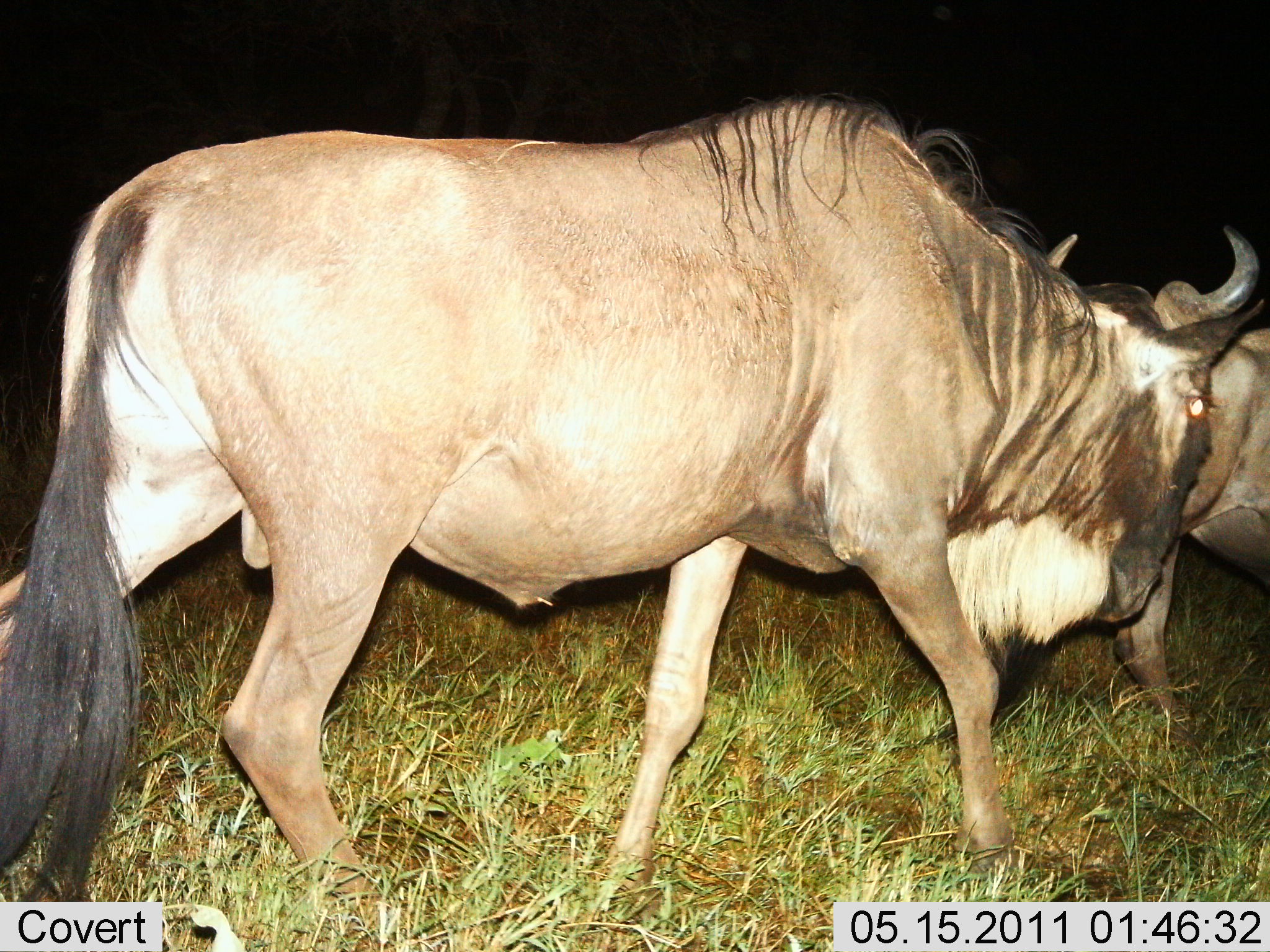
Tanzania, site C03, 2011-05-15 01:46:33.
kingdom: Animalia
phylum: Chordata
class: Mammalia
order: Artiodactyla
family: Bovidae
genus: Connochaetes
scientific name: Connochaetes taurinus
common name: blue wildebeest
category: wildebeest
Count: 2.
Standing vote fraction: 36%.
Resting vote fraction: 0%.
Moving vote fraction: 64%.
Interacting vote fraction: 0%.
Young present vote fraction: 0%.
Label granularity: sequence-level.